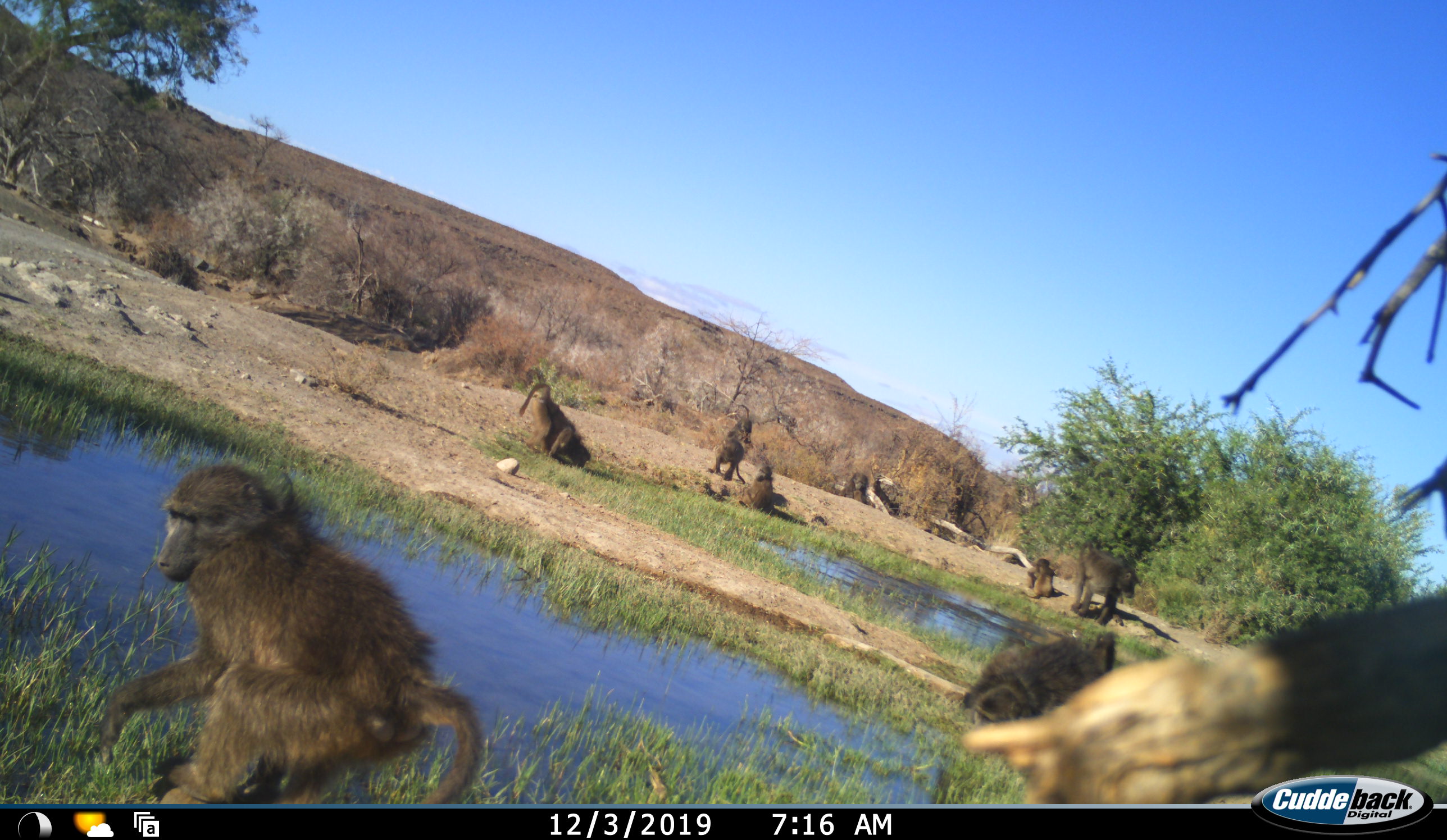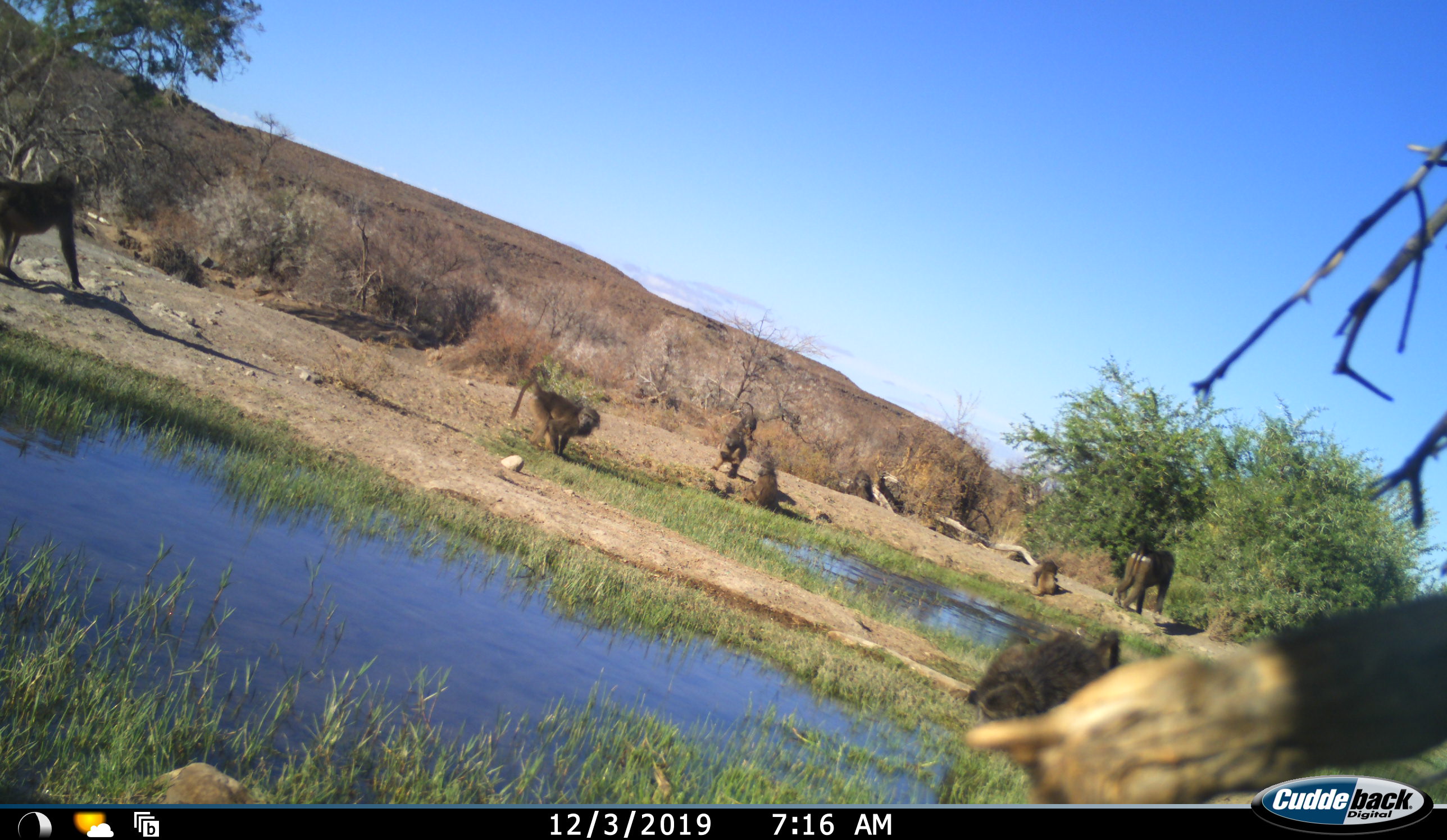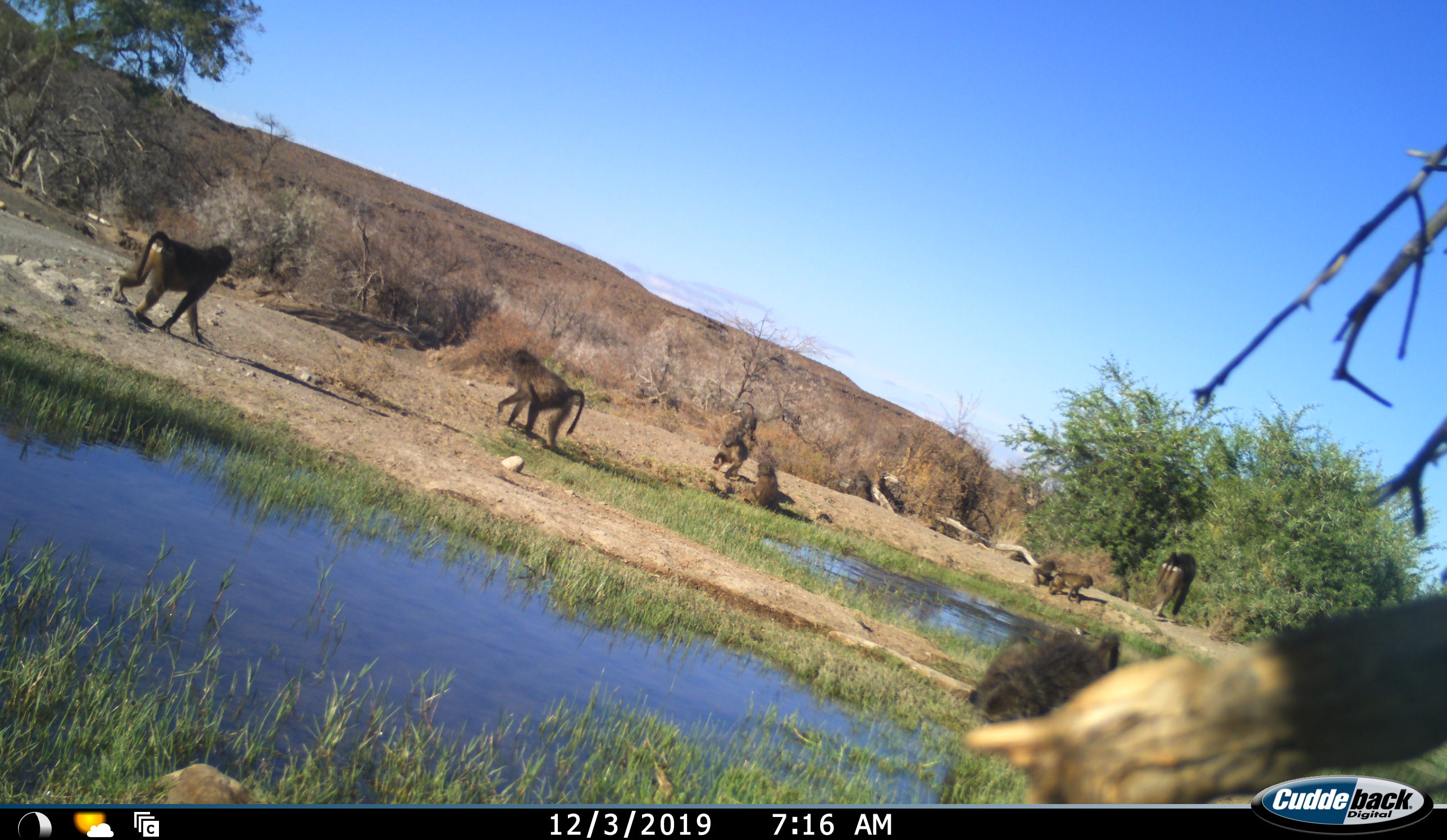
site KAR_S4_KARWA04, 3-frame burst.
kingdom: Animalia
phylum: Chordata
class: Mammalia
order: Primates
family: Cercopithecidae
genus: Papio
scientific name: Papio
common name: baboon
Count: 9.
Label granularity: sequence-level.